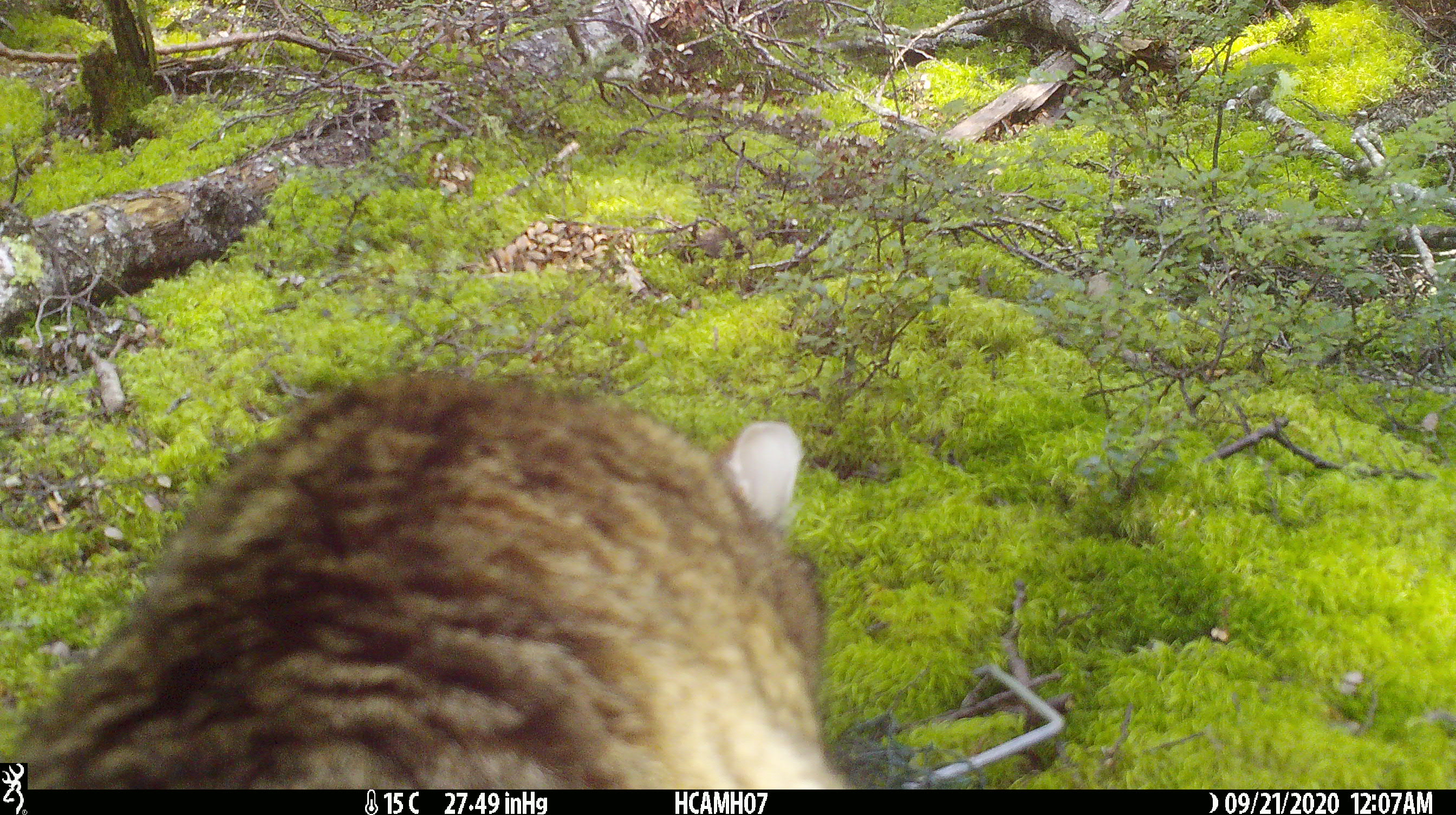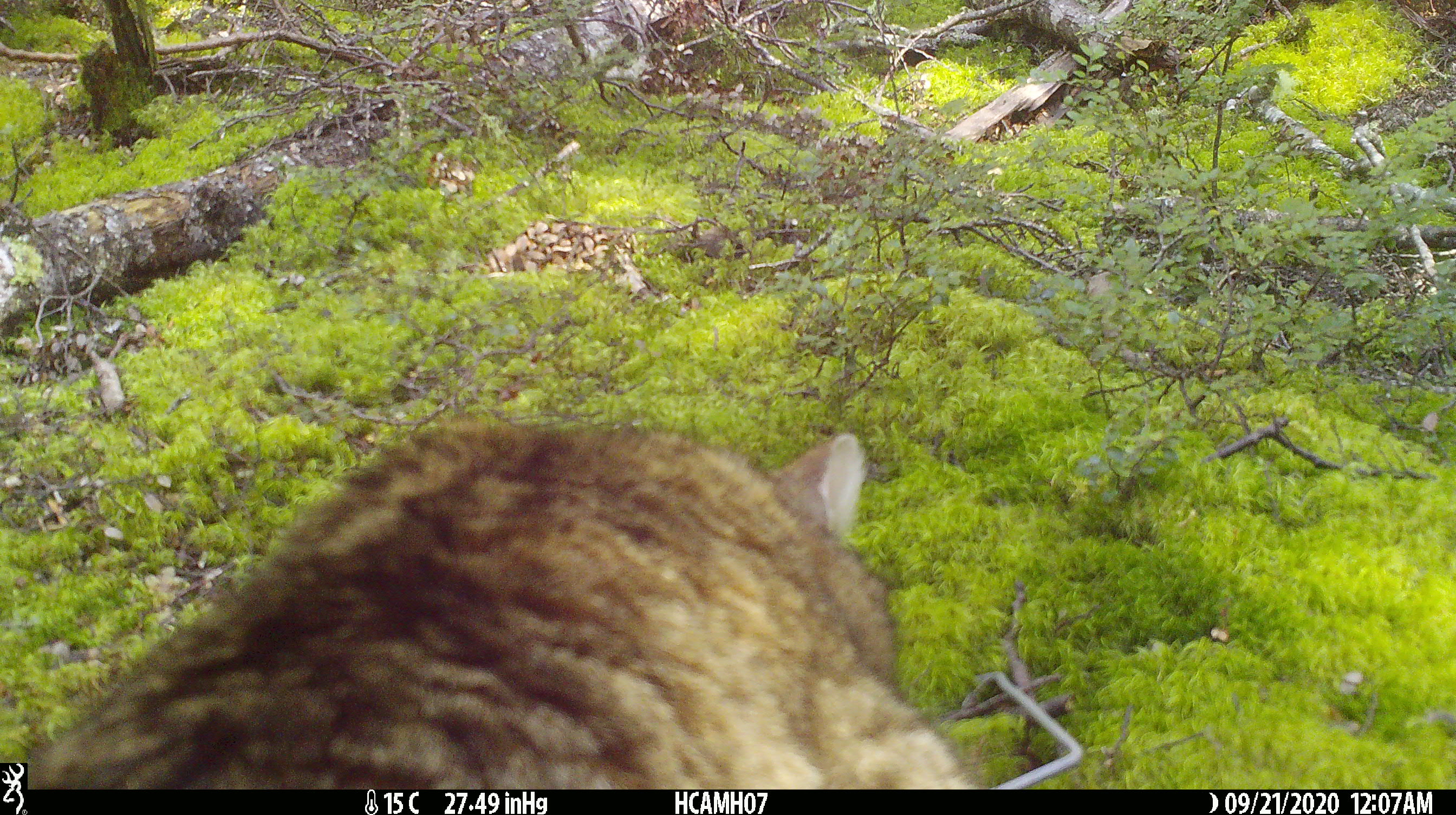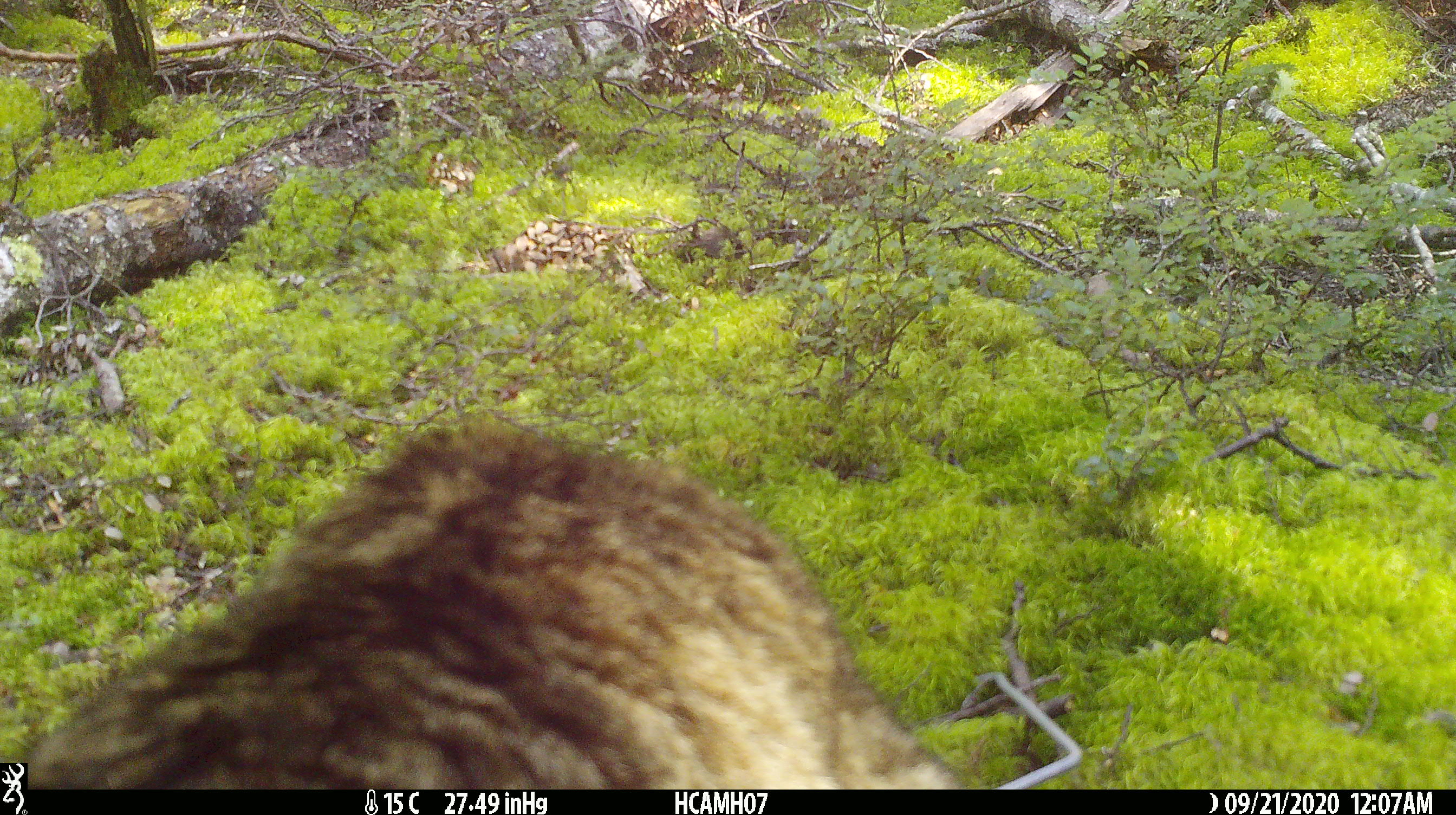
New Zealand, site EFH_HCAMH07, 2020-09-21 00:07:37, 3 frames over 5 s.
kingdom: Animalia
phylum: Chordata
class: Mammalia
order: Carnivora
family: Felidae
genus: Felis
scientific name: Felis catus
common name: domestic cat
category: cat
Cat (domestic cat) (Felis catus).